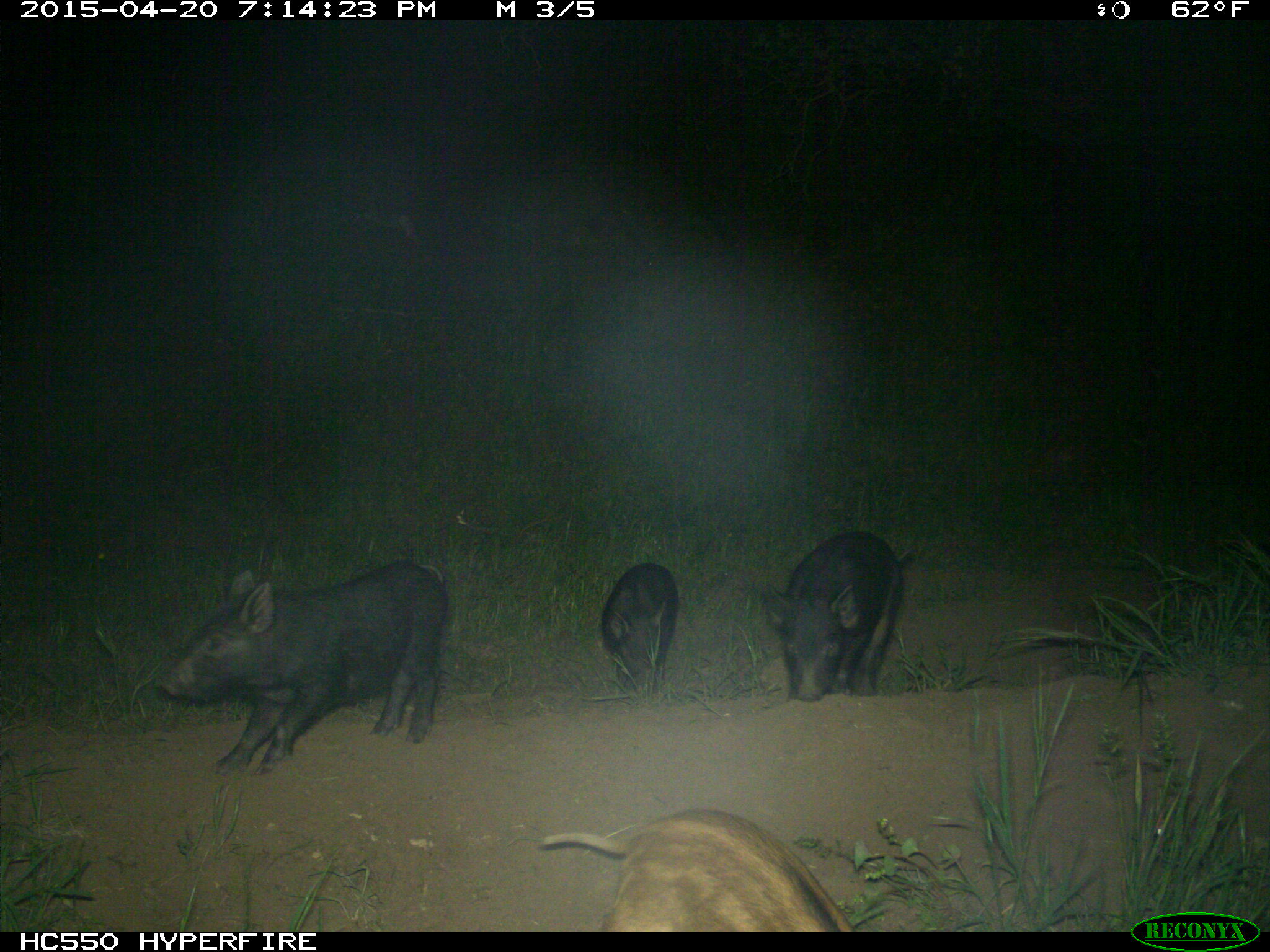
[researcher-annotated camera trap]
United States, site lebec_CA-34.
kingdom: Animalia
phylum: Chordata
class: Mammalia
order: Artiodactyla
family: Suidae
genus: Sus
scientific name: Sus scrofa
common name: wild boar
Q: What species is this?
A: Sus scrofa (wild boar).